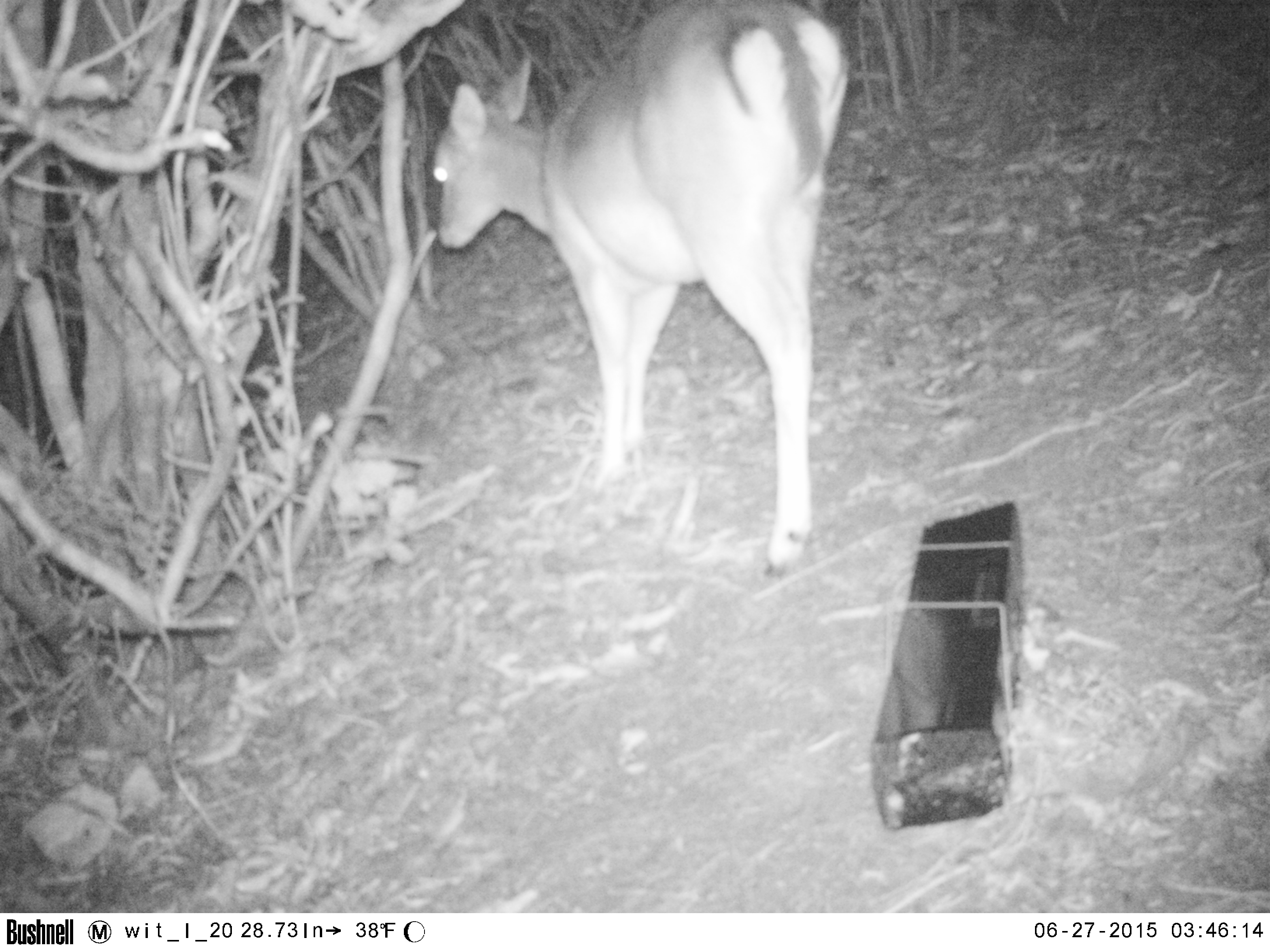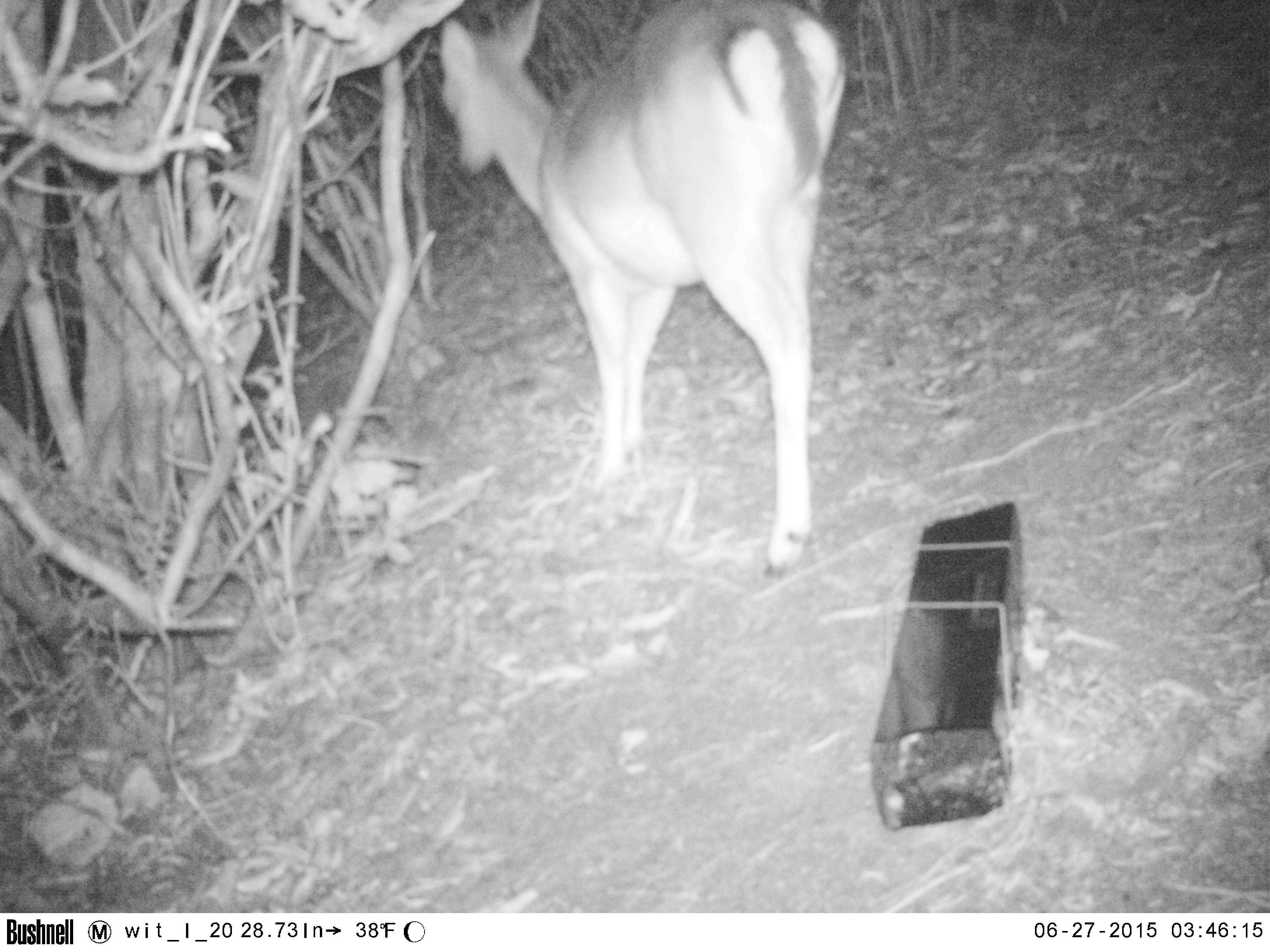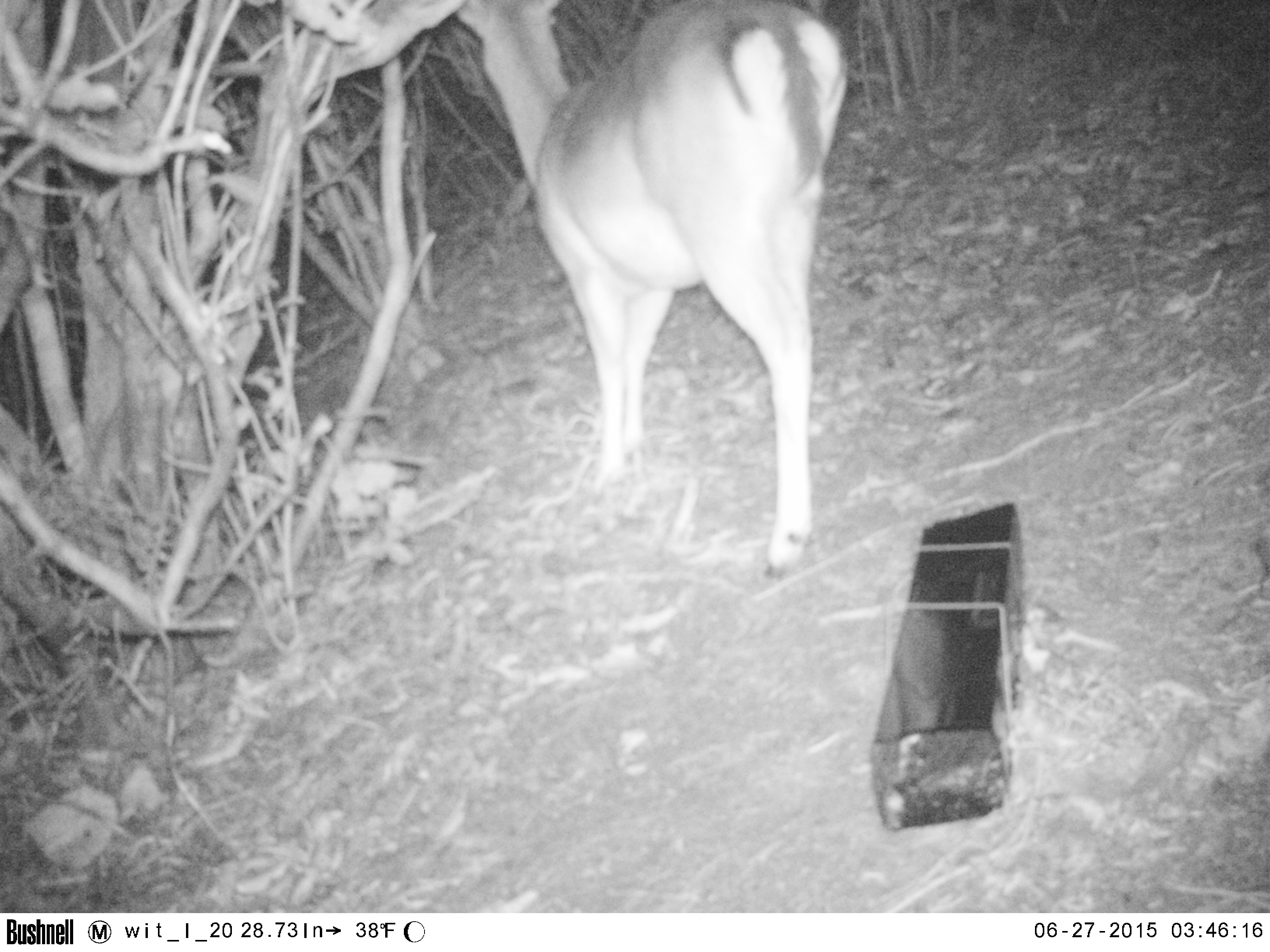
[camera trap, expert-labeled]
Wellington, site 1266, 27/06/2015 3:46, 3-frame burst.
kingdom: Animalia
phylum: Chordata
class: Mammalia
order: Artiodactyla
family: Cervidae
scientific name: Cervini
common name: deer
Deer (Cervini).